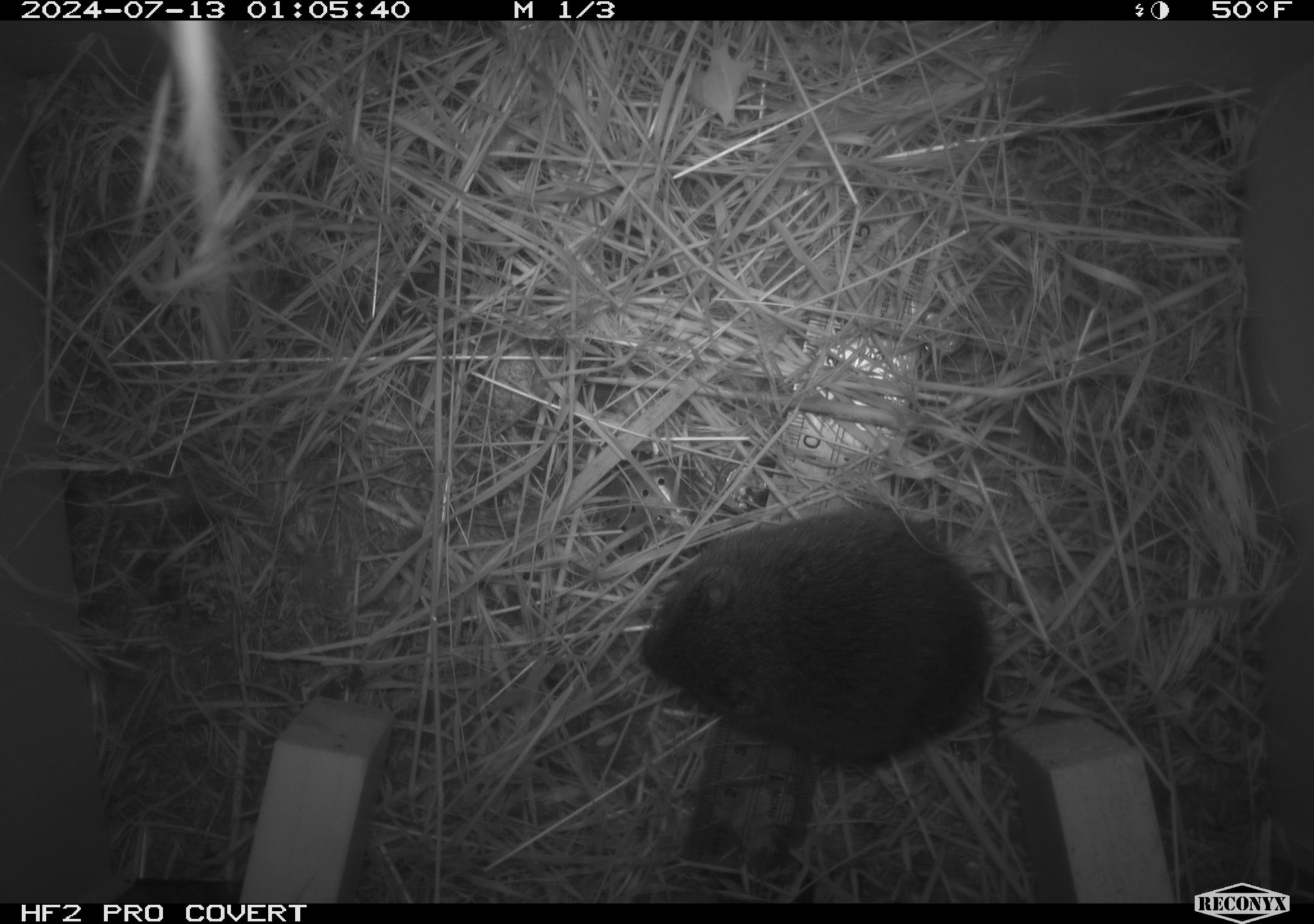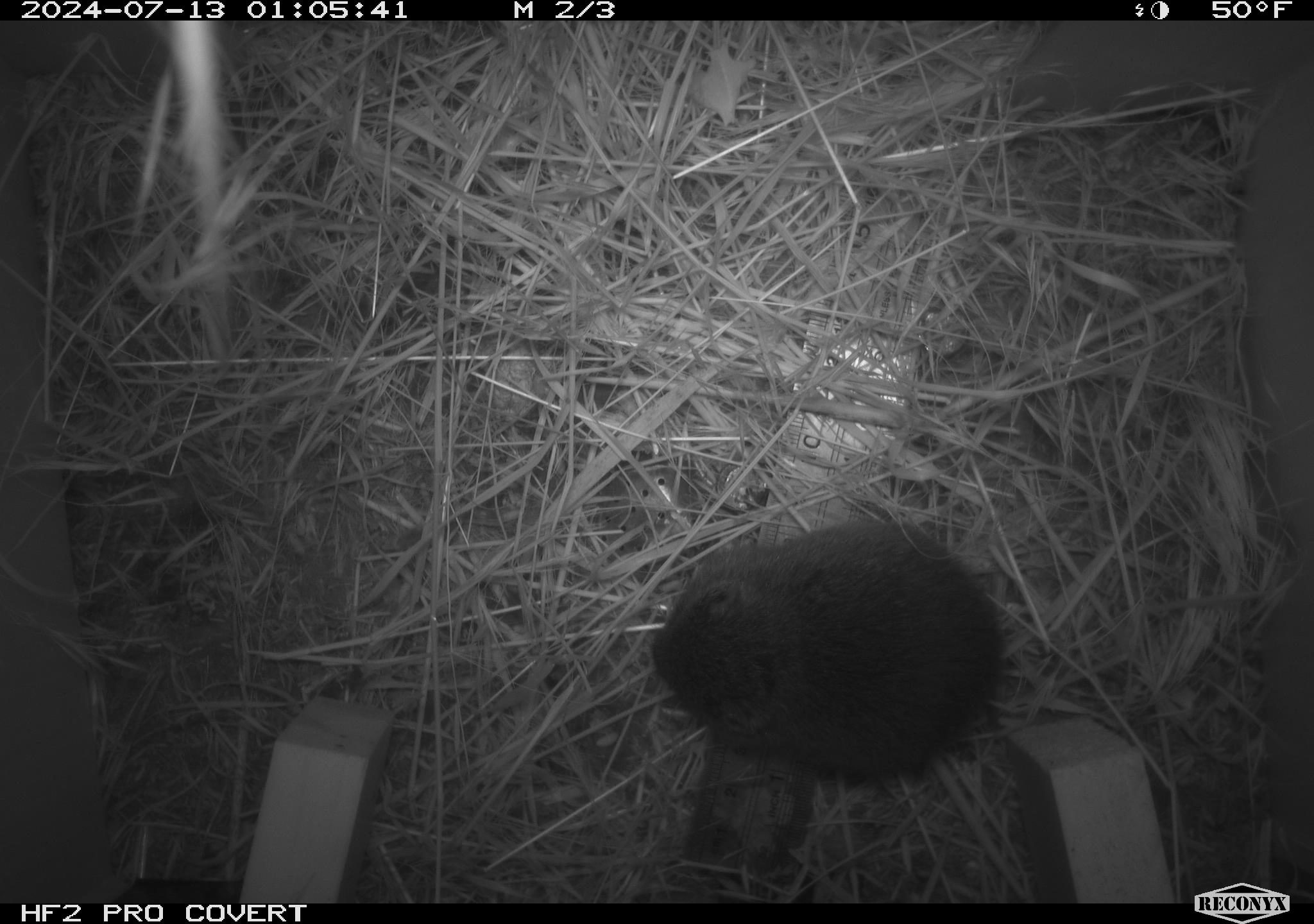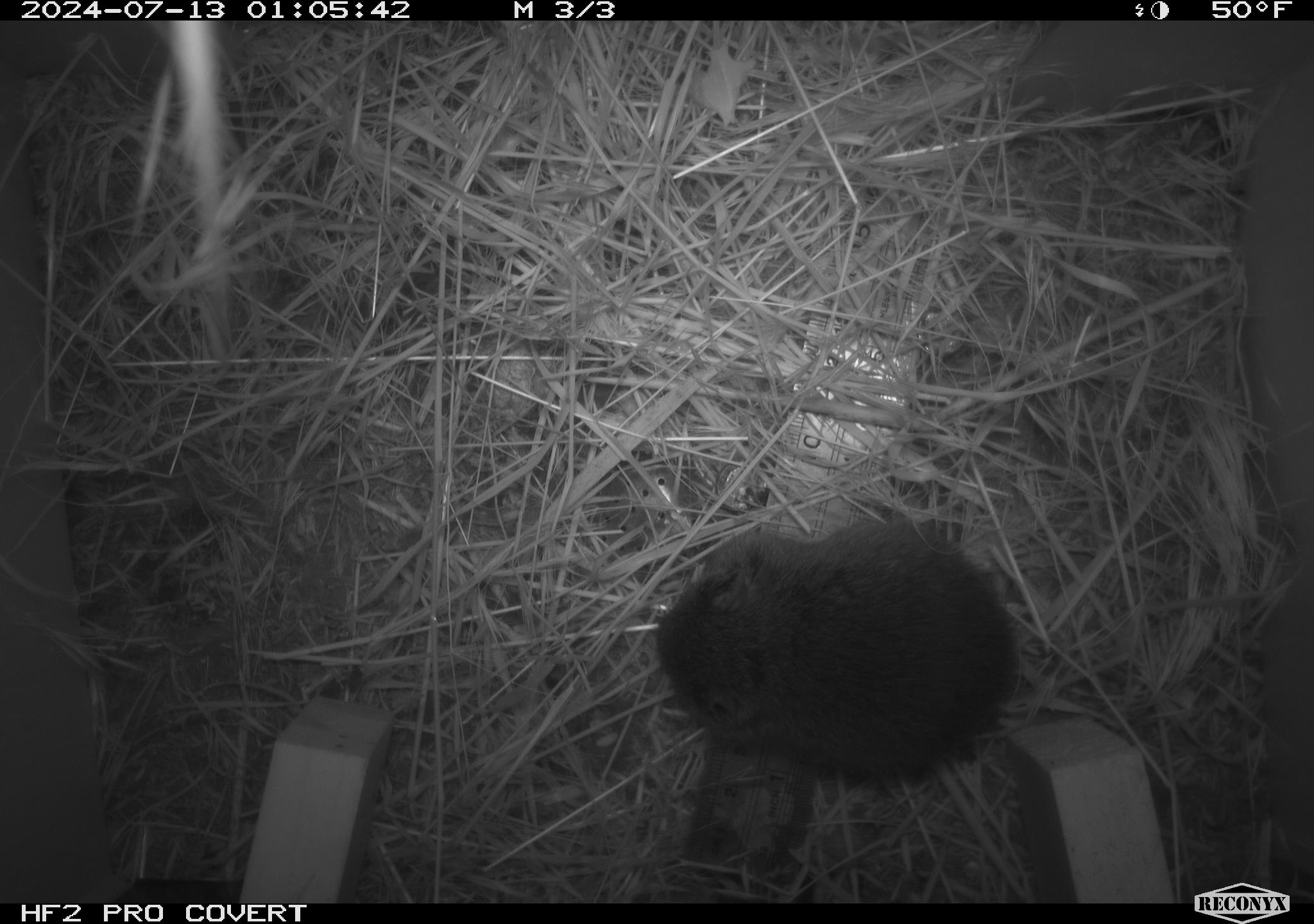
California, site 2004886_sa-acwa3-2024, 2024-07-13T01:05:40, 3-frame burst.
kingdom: Animalia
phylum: Chordata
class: Mammalia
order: Rodentia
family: Cricetidae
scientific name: Arvicolinae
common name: voles, lemmings, and muskrats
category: arvicolinae subfamily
Arvicolinae subfamily (voles, lemmings, and muskrats) (Arvicolinae).